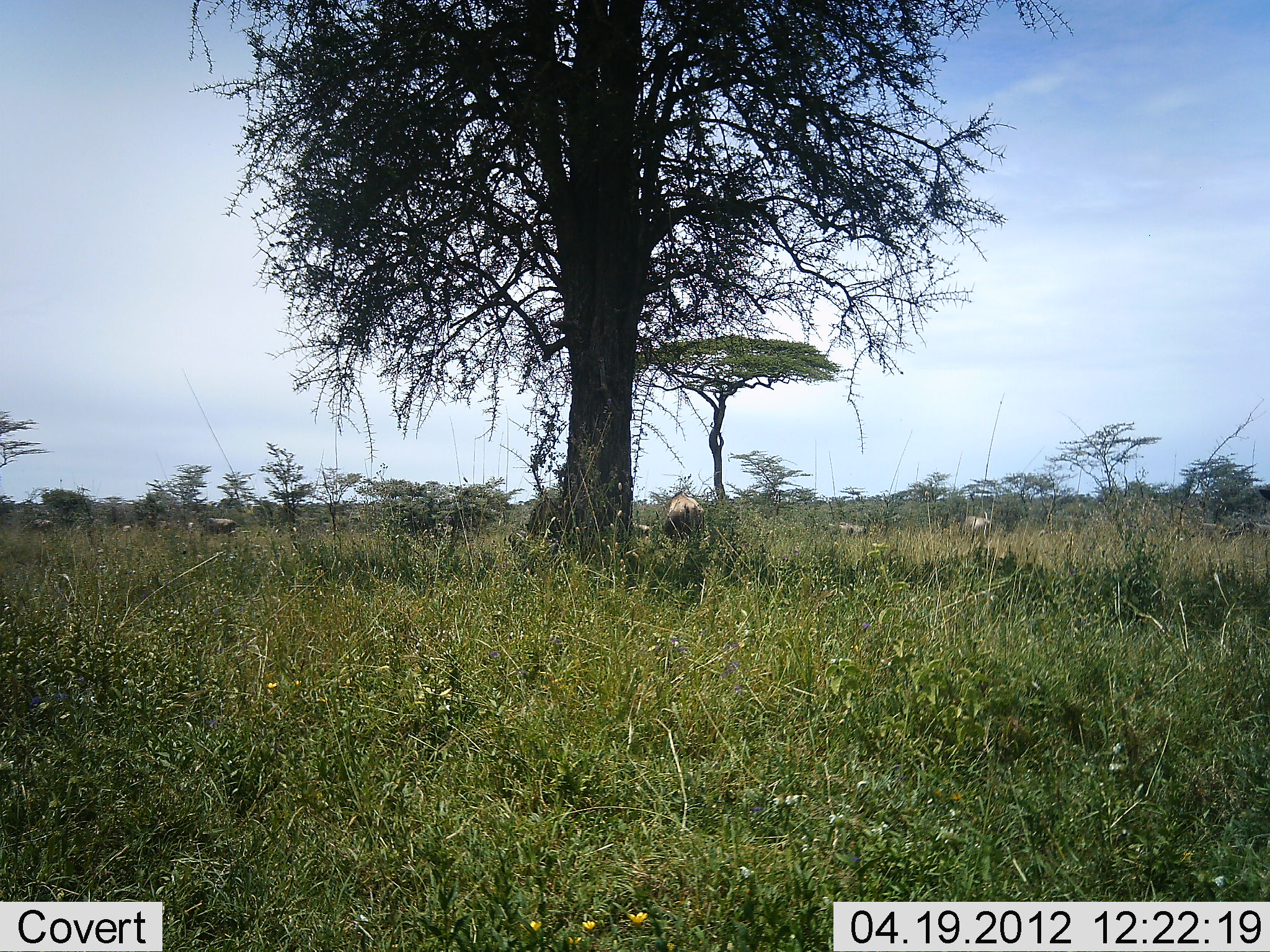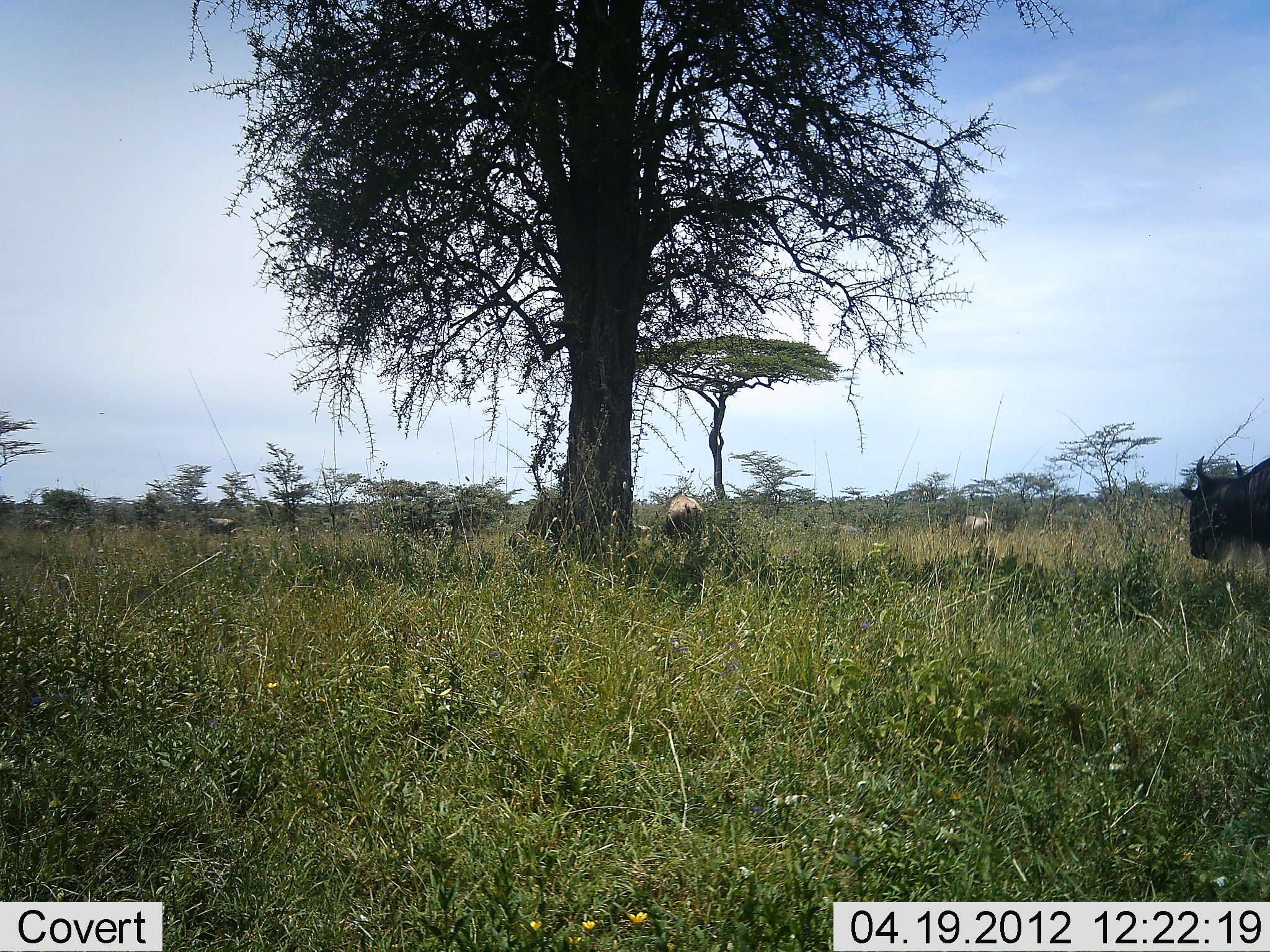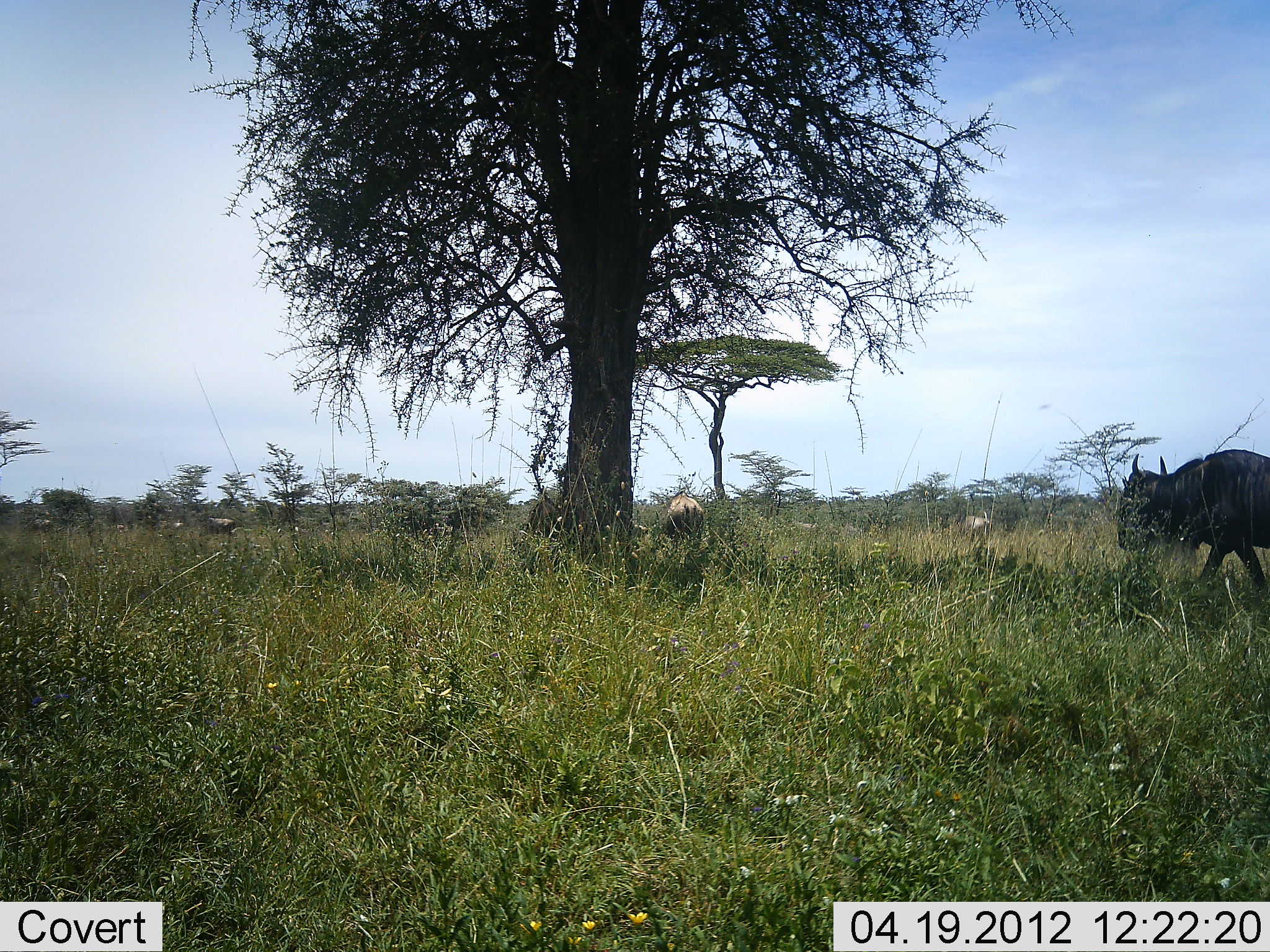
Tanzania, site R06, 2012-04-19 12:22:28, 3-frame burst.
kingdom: Animalia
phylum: Chordata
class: Mammalia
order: Artiodactyla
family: Bovidae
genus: Connochaetes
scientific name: Connochaetes taurinus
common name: blue wildebeest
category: wildebeest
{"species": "wildebeest (blue wildebeest) (Connochaetes taurinus)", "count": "2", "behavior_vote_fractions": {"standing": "38%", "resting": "0%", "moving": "86%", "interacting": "0%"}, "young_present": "0%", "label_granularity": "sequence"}